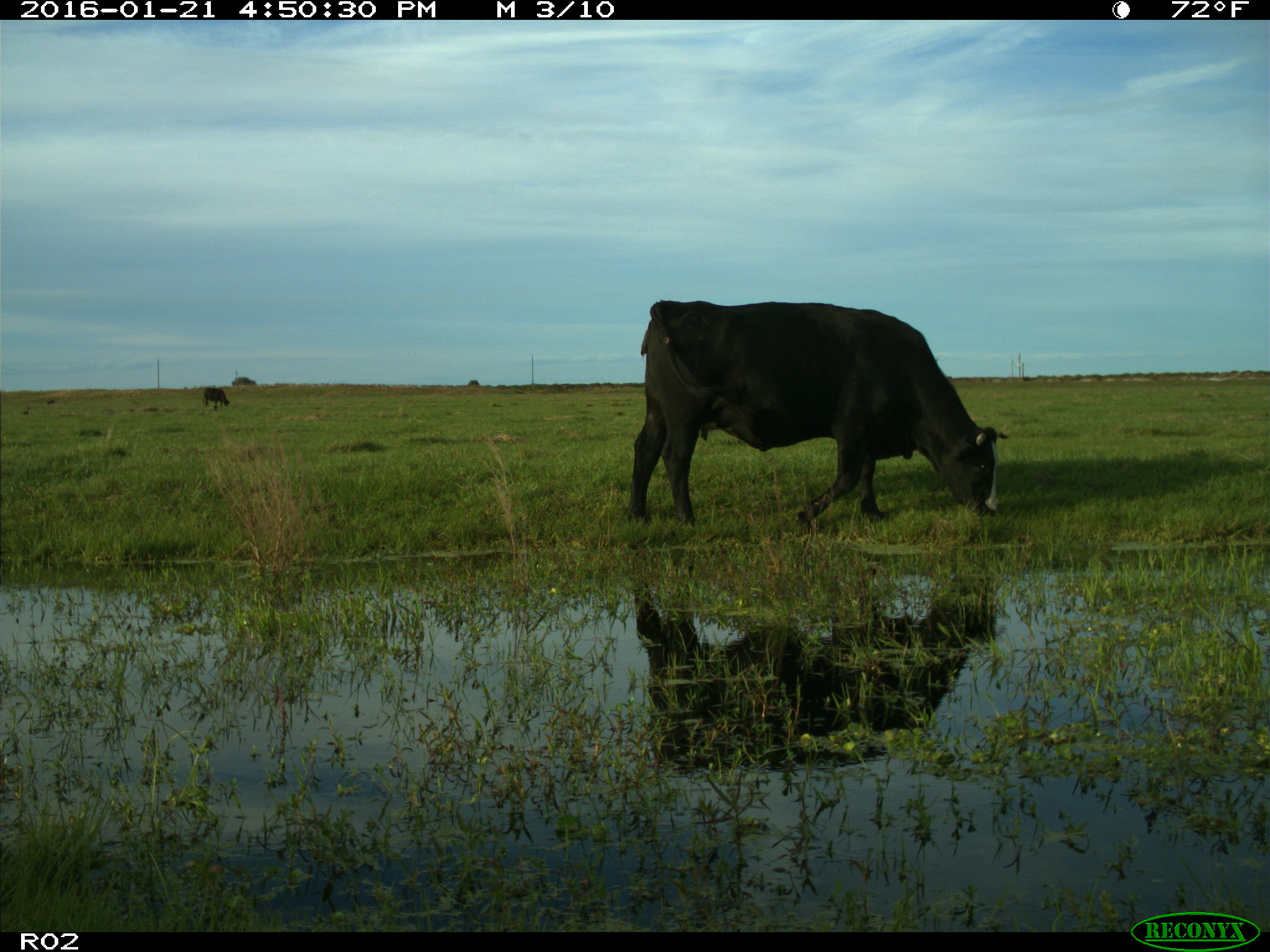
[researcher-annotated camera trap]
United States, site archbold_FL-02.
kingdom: Animalia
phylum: Chordata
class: Mammalia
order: Artiodactyla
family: Bovidae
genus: Bos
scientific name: Bos taurus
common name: domestic cow